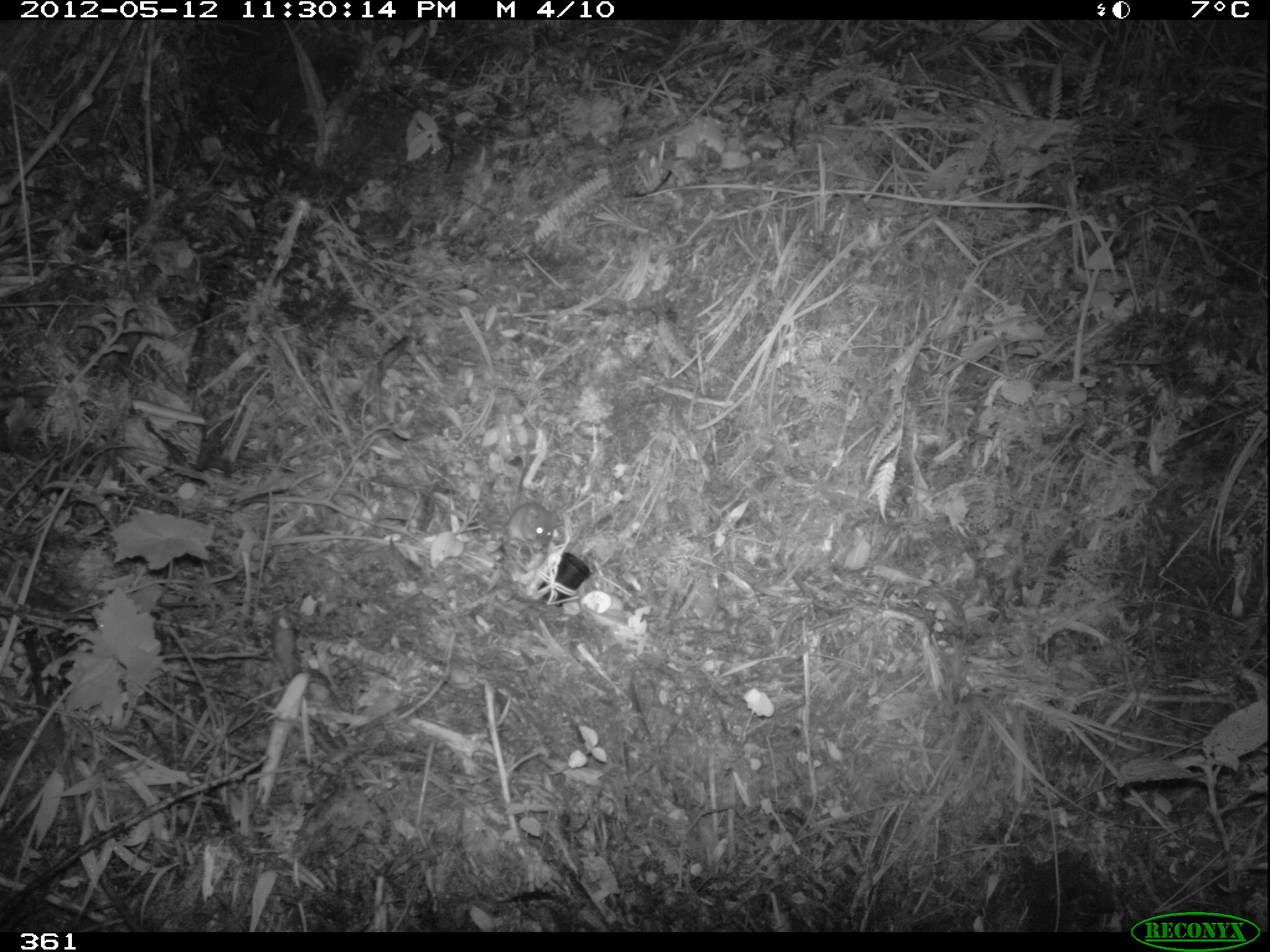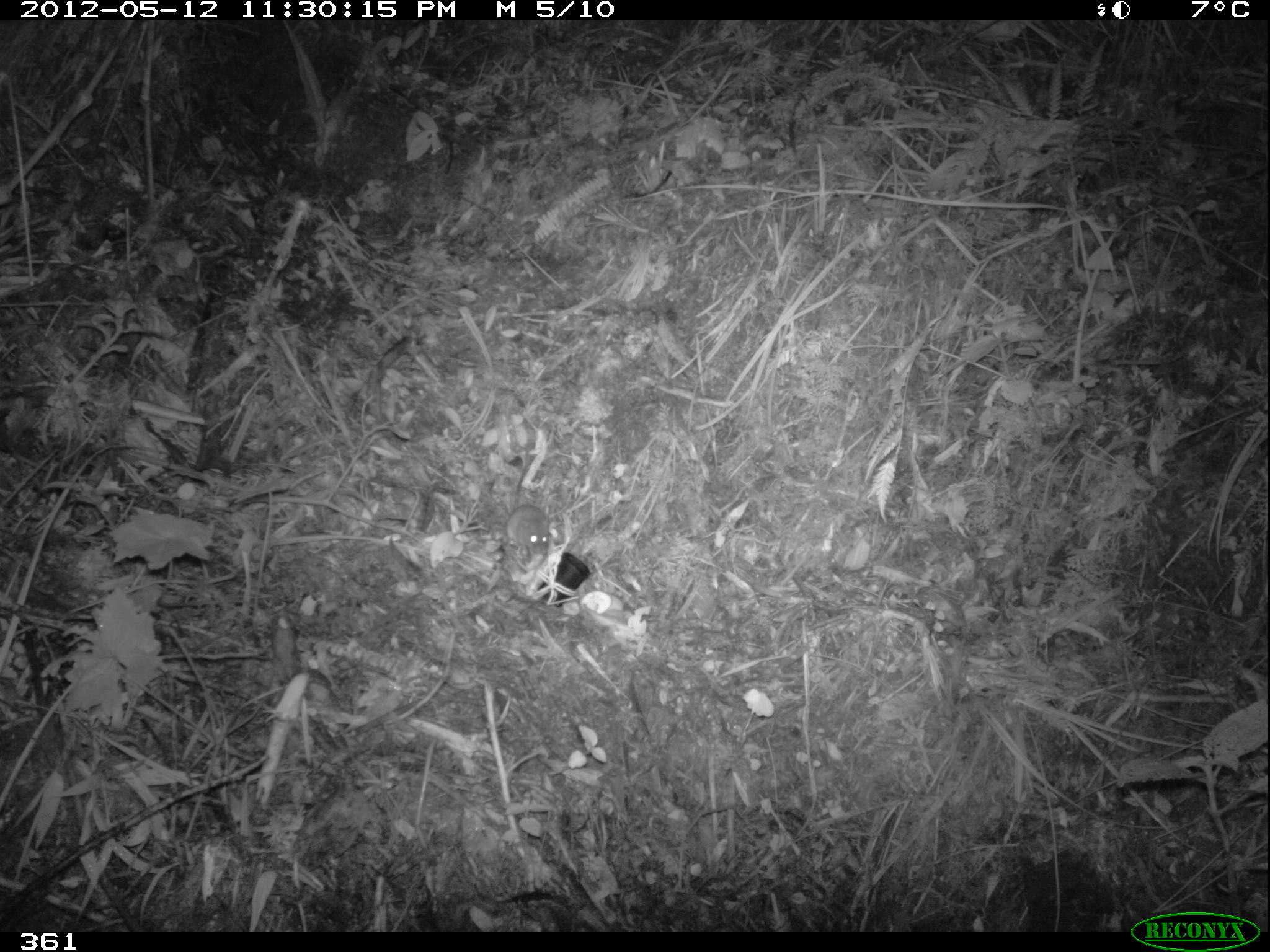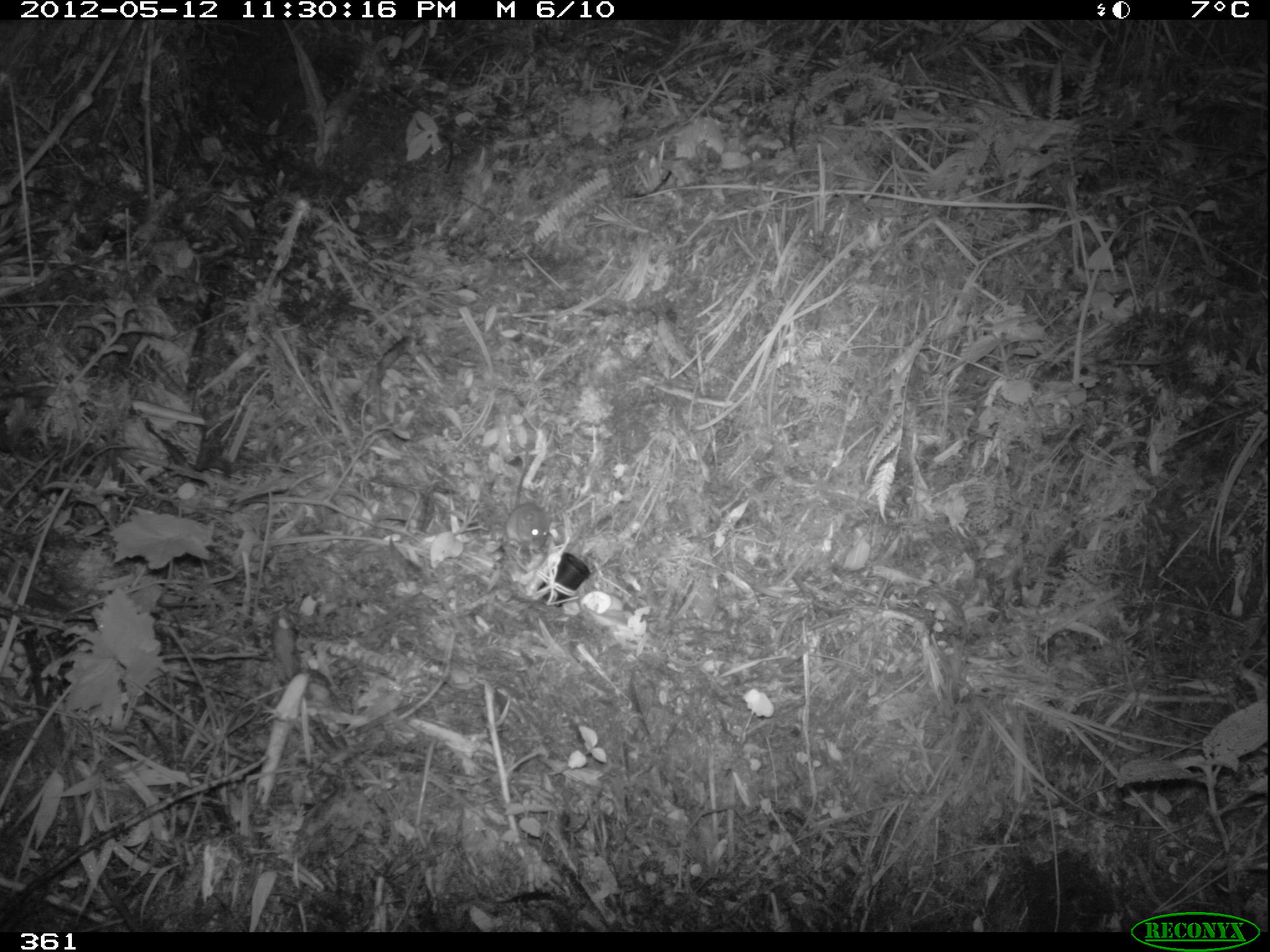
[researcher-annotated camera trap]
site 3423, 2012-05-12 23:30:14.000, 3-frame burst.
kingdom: Animalia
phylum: Chordata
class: Mammalia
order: Rodentia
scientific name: Rodentia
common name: rodents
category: unknown rodent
Unknown rodent (rodents) (Rodentia).